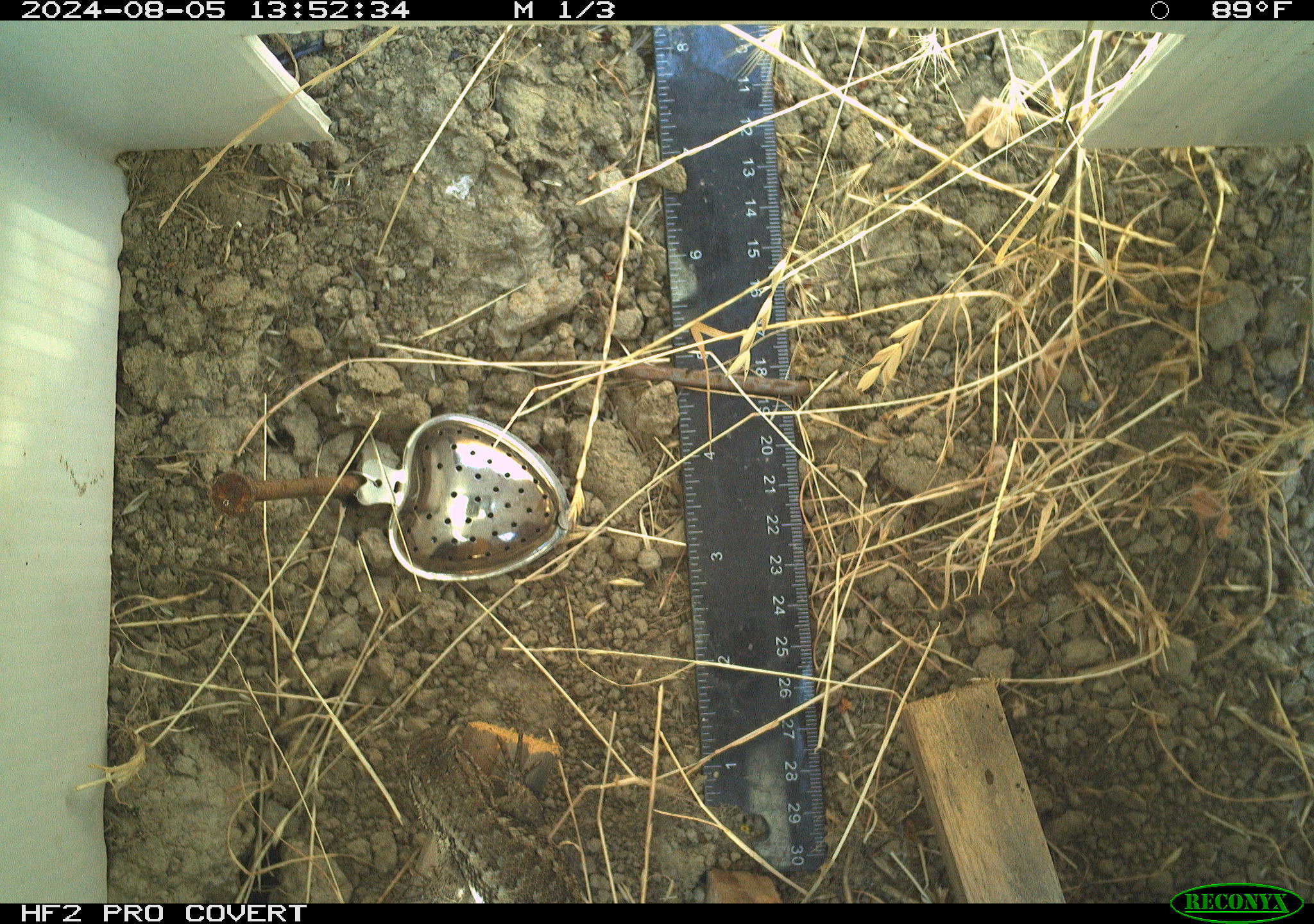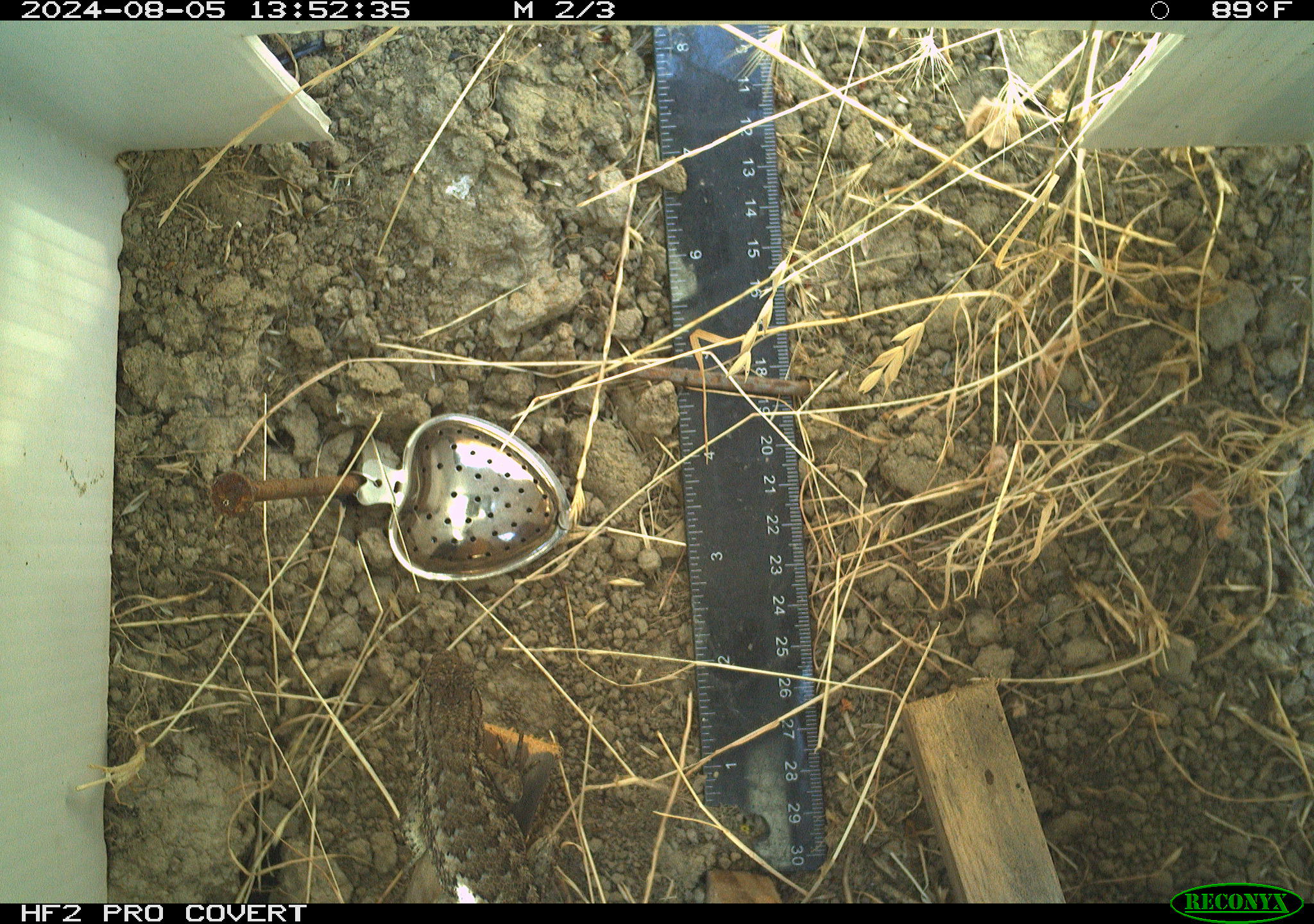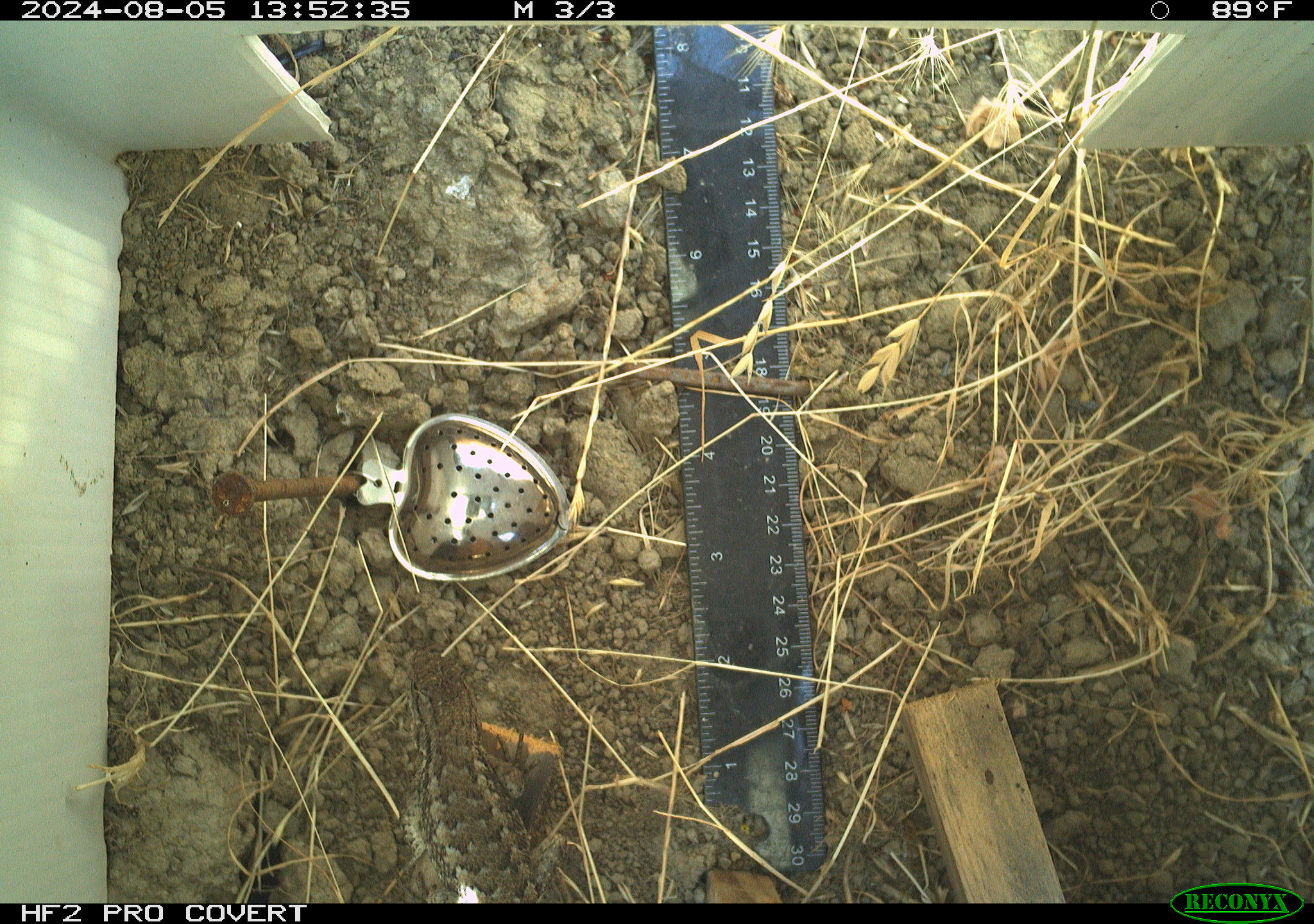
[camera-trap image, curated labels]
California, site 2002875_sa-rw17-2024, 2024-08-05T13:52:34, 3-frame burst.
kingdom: Animalia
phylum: Chordata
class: Reptilia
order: Squamata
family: Phrynosomatidae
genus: Sceloporus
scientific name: Sceloporus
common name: spiny lizards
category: sceloporus species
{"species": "sceloporus species (spiny lizards) (Sceloporus)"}